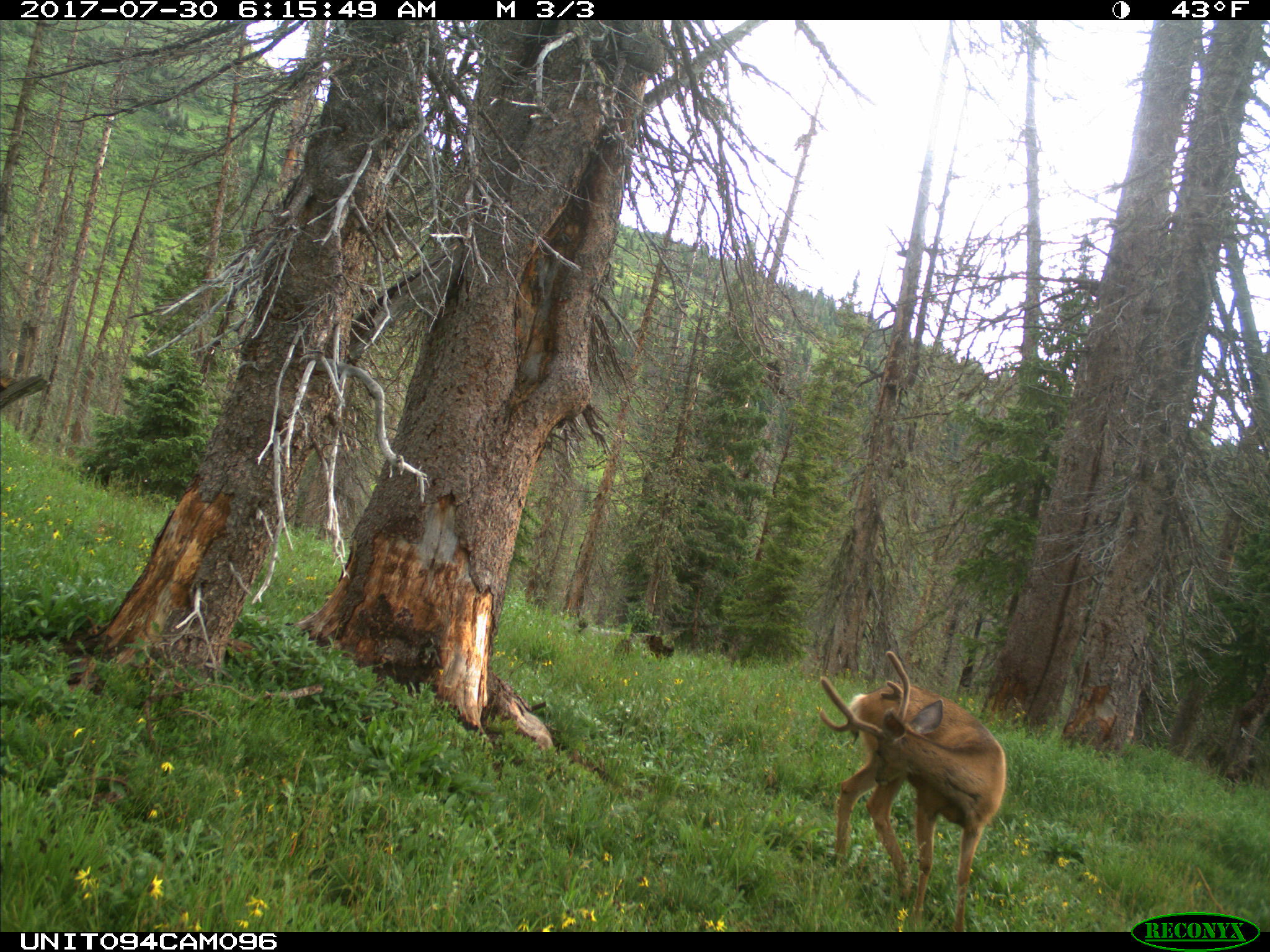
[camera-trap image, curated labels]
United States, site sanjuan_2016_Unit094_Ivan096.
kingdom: Animalia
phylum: Chordata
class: Mammalia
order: Artiodactyla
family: Cervidae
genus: Odocoileus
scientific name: Odocoileus hemionus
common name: mule deer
Odocoileus hemionus (mule deer).